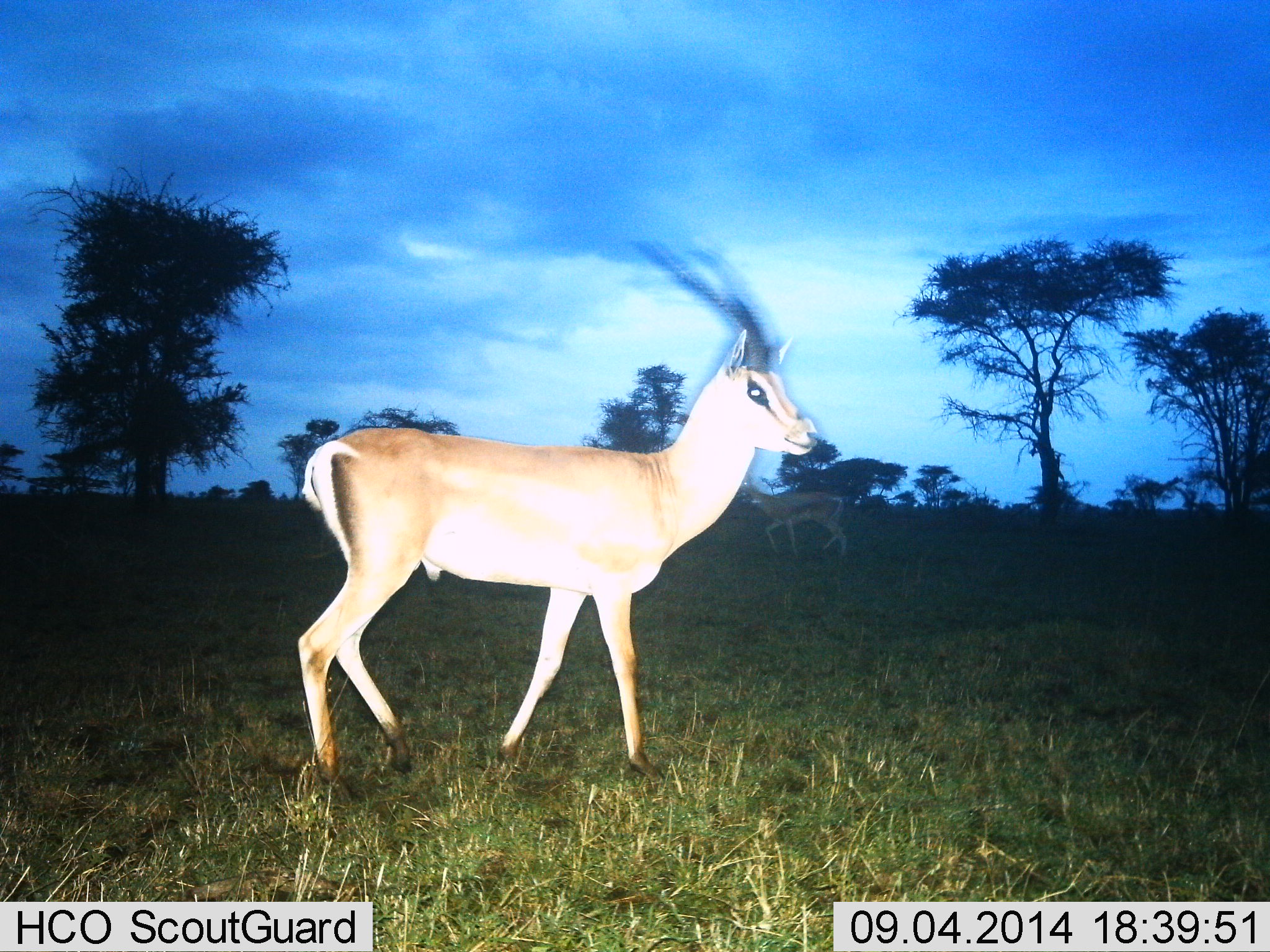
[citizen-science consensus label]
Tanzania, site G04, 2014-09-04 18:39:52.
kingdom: Animalia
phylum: Chordata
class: Mammalia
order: Artiodactyla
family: Bovidae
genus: Nanger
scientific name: Nanger granti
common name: grant's gazelle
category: gazellegrants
Gazellegrants (grant's gazelle) (Nanger granti), count 1. Behavior (volunteer vote fractions): standing 57%, resting 0%, moving 57%, interacting 0%. Young present (vote fraction): 0%. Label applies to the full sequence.